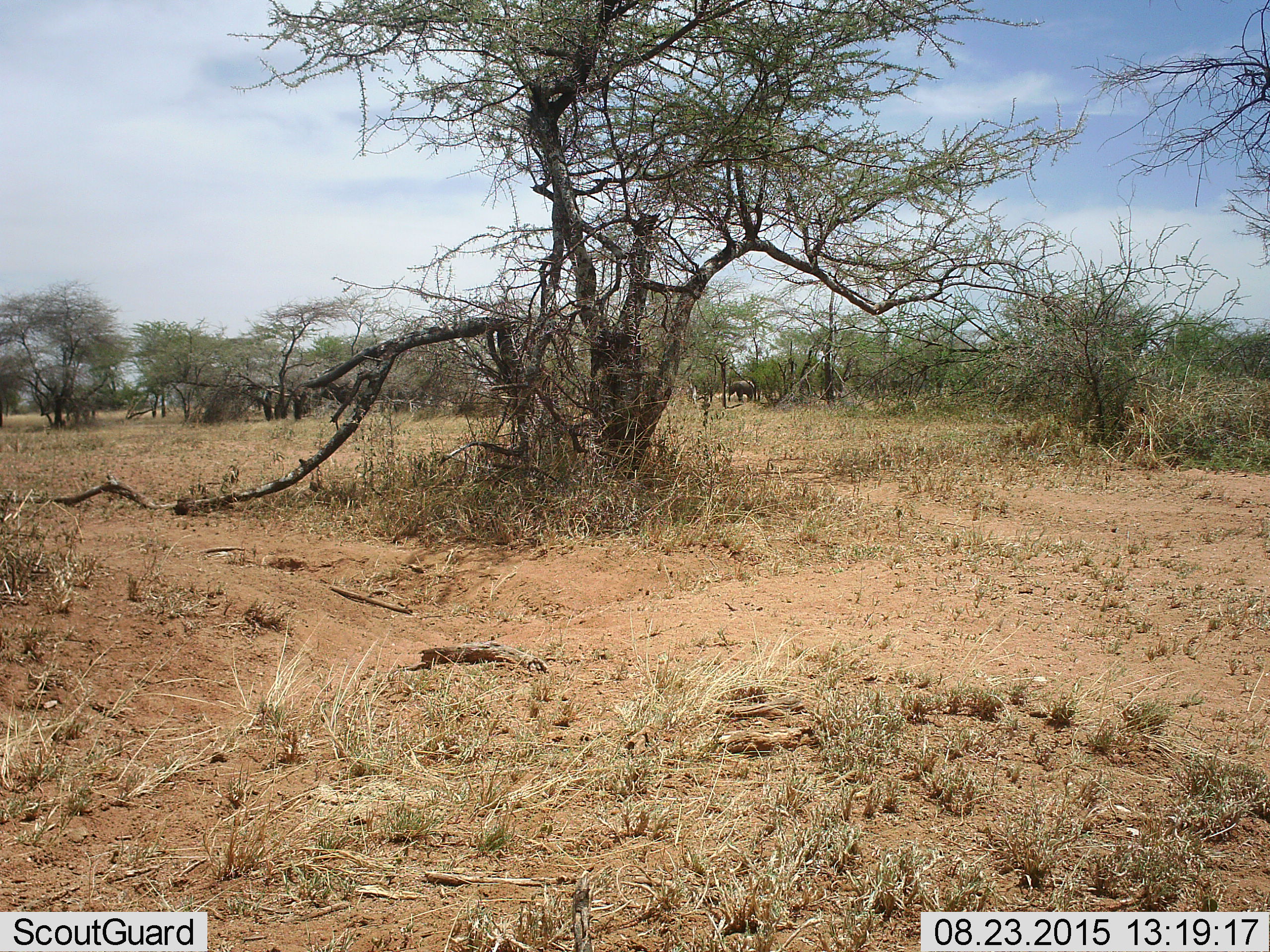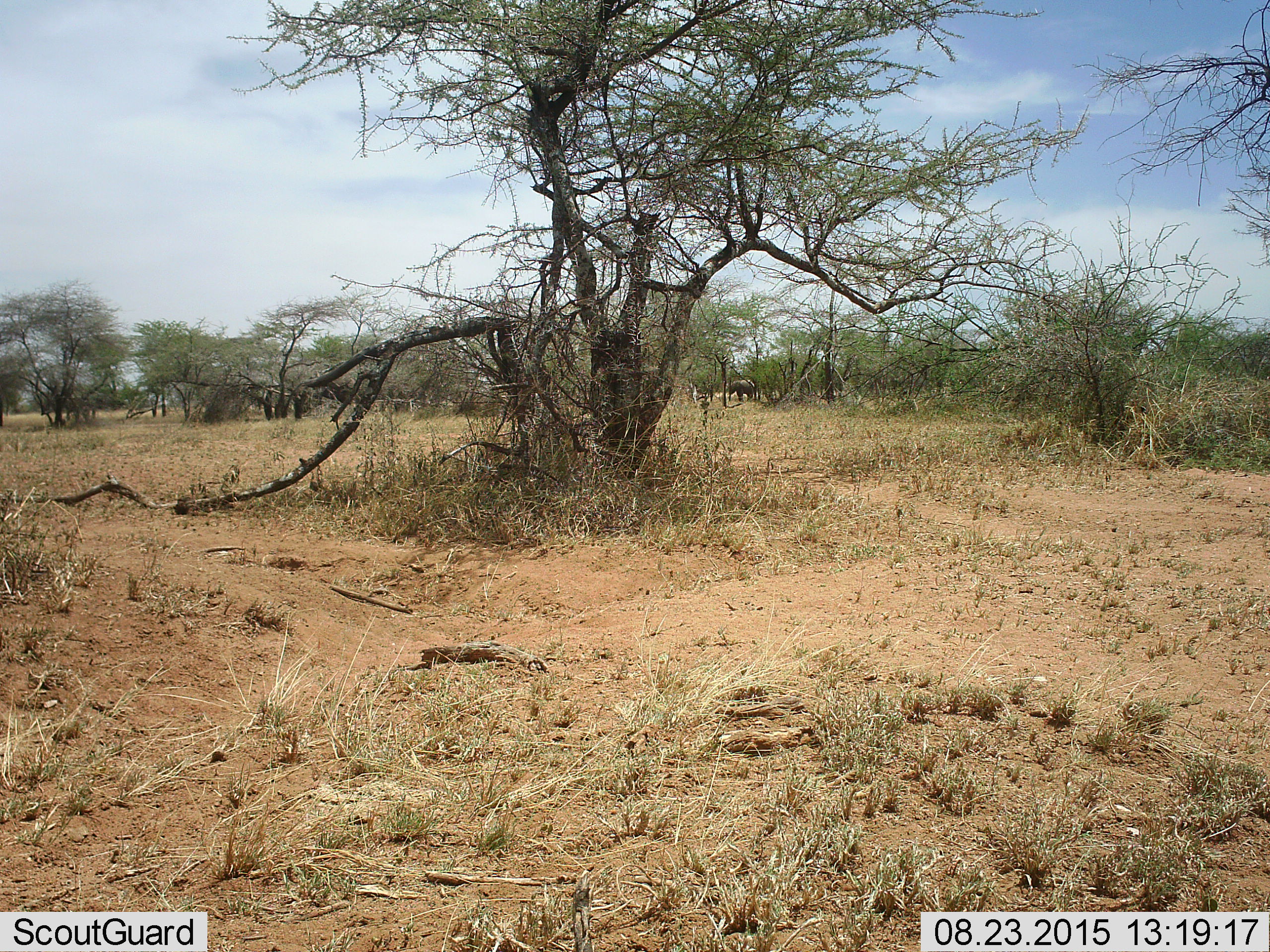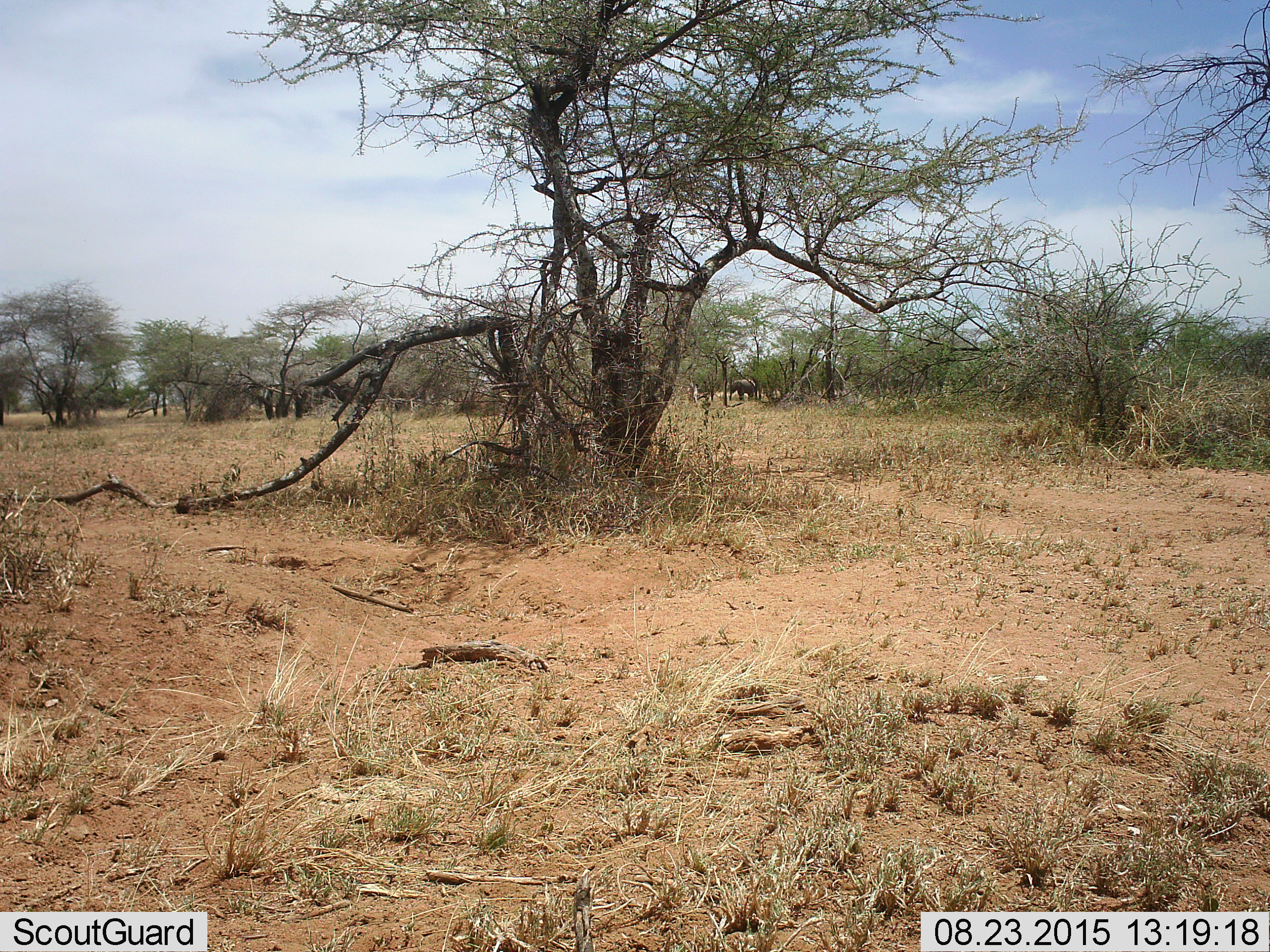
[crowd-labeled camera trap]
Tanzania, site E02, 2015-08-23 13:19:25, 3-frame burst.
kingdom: Animalia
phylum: Chordata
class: Mammalia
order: Proboscidea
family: Elephantidae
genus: Loxodonta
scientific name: Loxodonta africana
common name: african bush elephant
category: elephant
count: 1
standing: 91%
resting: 0%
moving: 0%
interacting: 0%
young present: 27%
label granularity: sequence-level